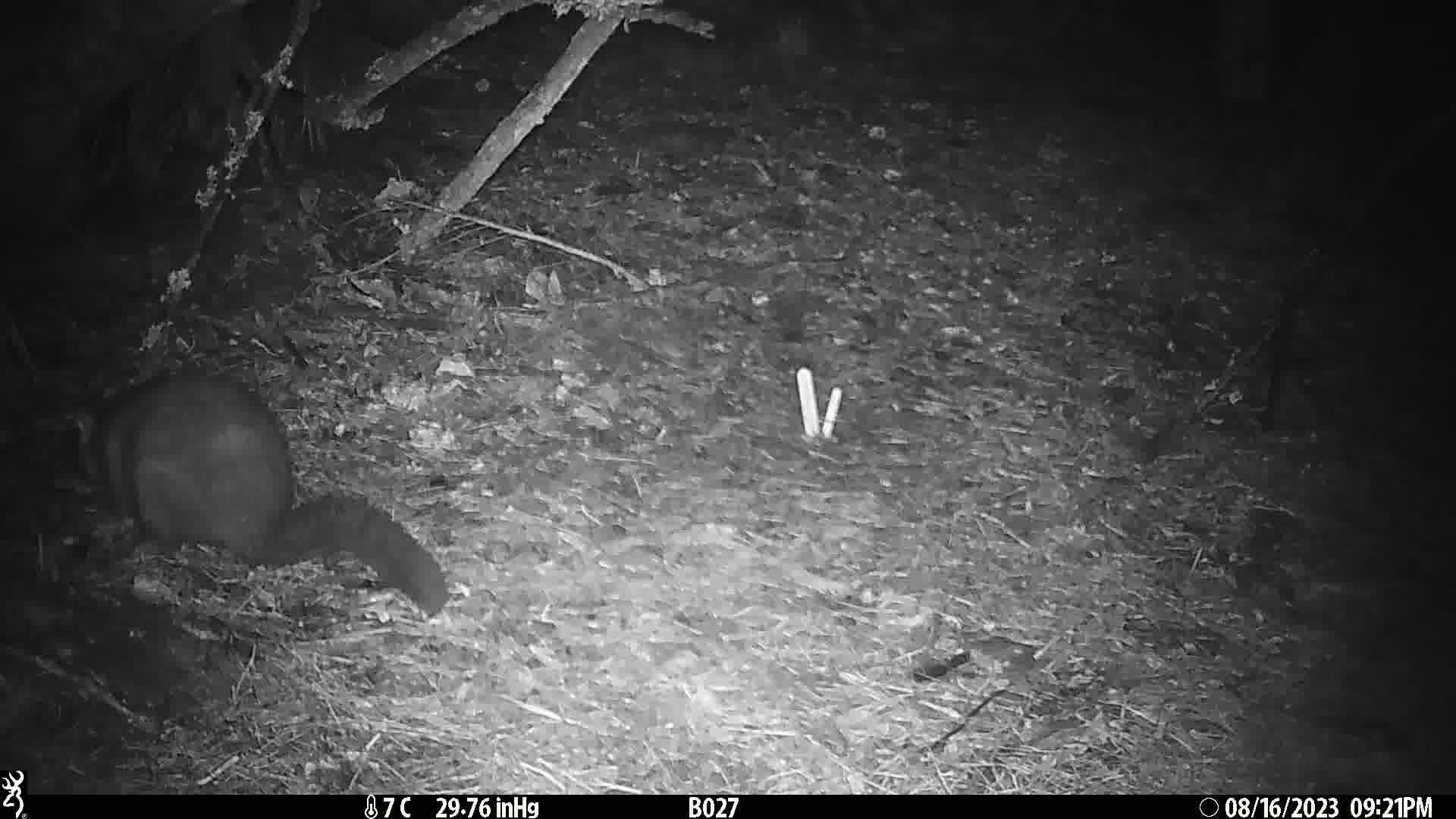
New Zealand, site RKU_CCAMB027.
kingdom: Animalia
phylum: Chordata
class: Mammalia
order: Diprotodontia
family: Phalangeridae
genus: Trichosurus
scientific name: Trichosurus vulpecula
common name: common brushtail possum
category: possum